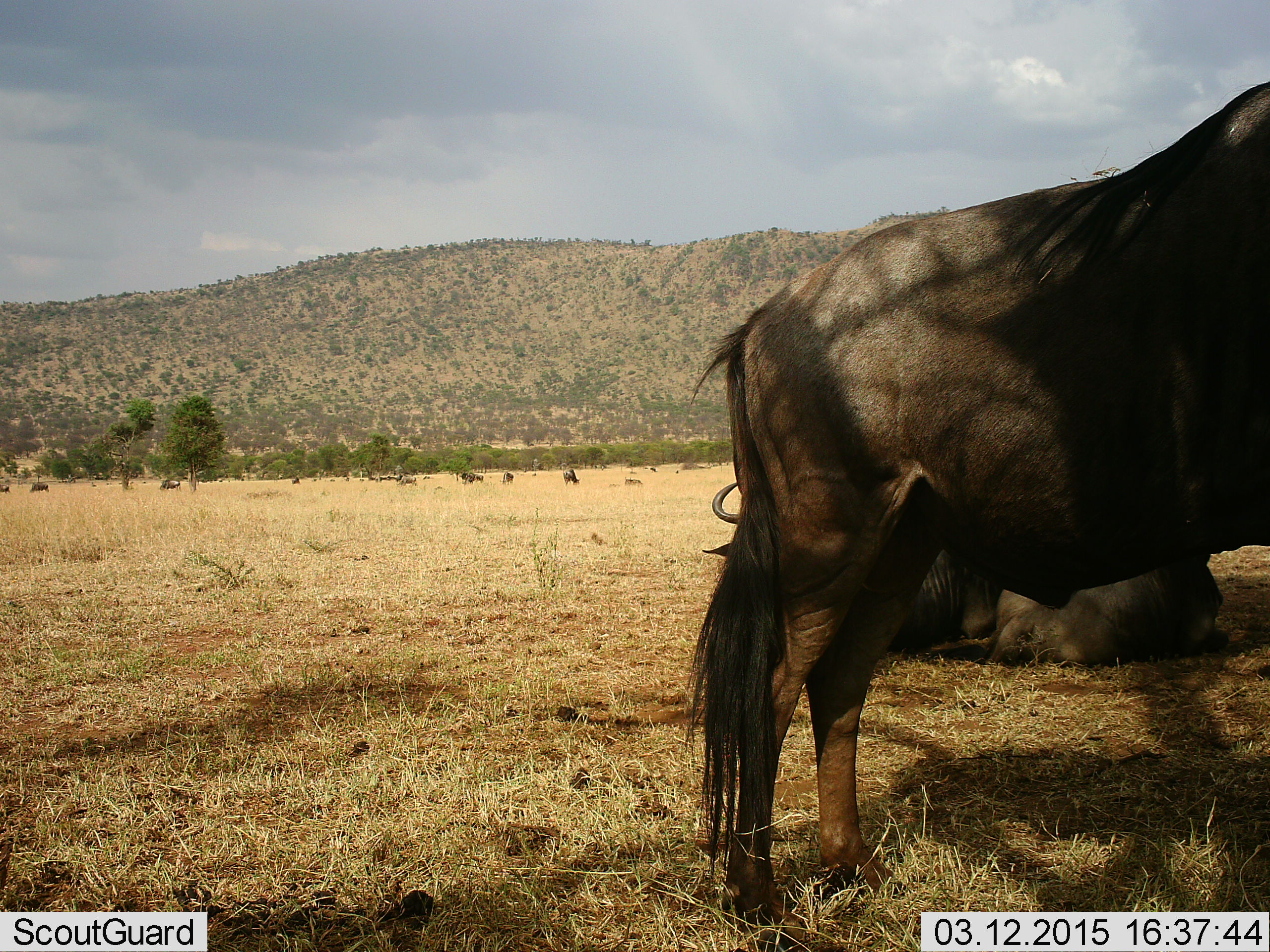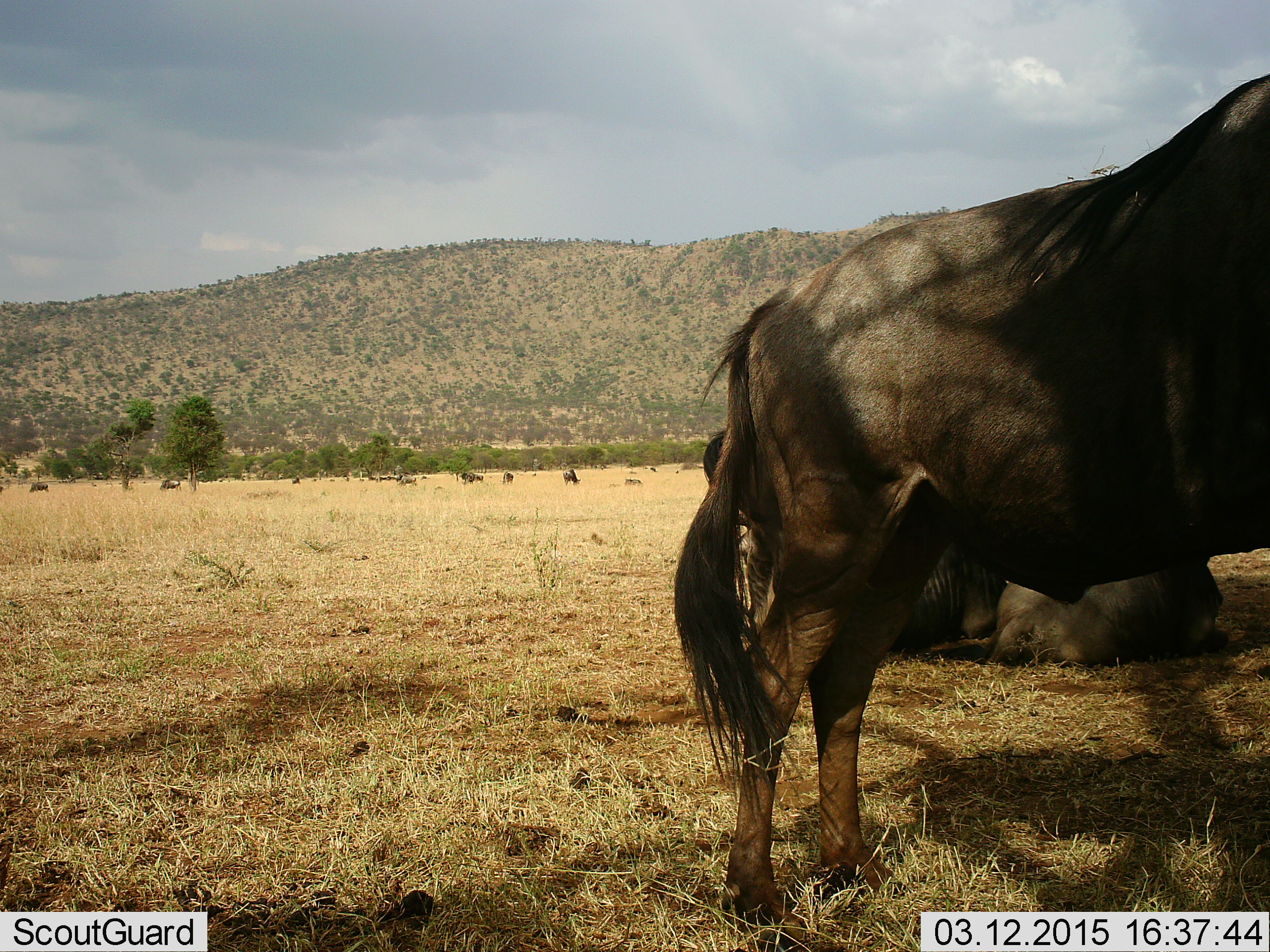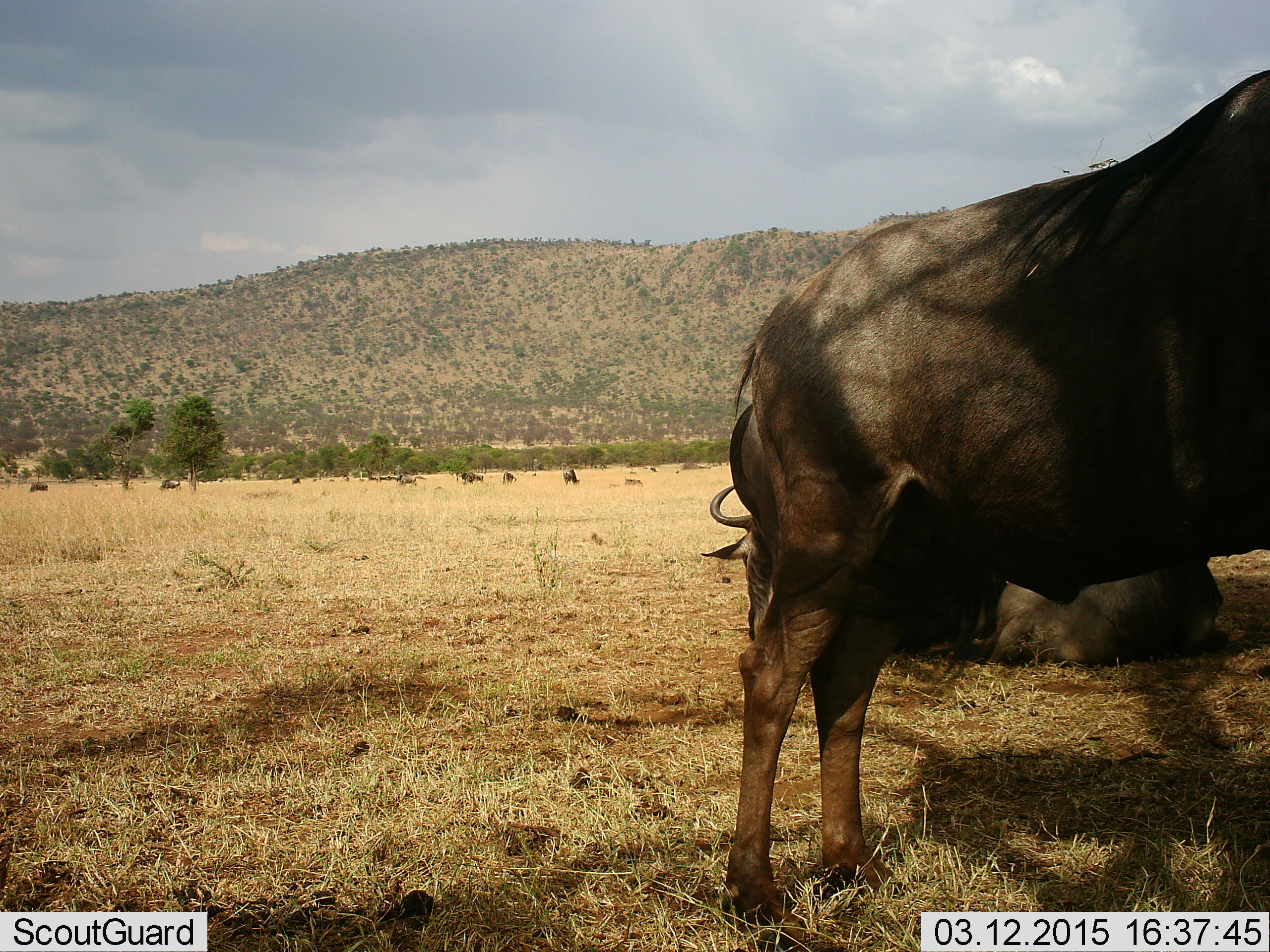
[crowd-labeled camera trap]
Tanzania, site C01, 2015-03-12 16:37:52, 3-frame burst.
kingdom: Animalia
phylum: Chordata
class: Mammalia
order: Artiodactyla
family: Bovidae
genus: Connochaetes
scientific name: Connochaetes taurinus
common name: blue wildebeest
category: wildebeest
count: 2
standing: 100%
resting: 82%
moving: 9%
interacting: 0%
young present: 0%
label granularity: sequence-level